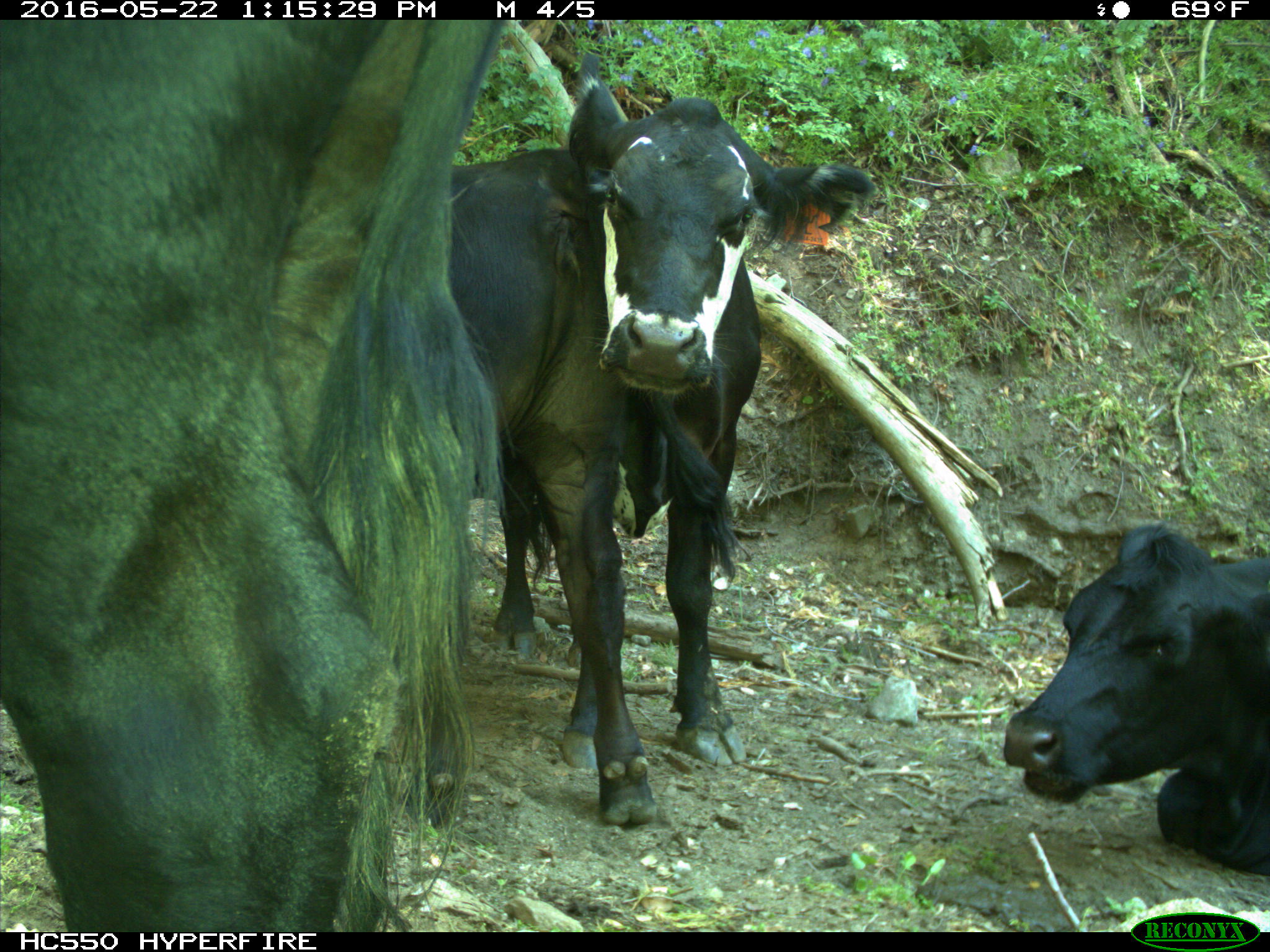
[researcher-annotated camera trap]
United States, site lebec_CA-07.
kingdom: Animalia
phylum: Chordata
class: Mammalia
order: Artiodactyla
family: Bovidae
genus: Bos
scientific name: Bos taurus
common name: domestic cow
Bos taurus (domestic cow).